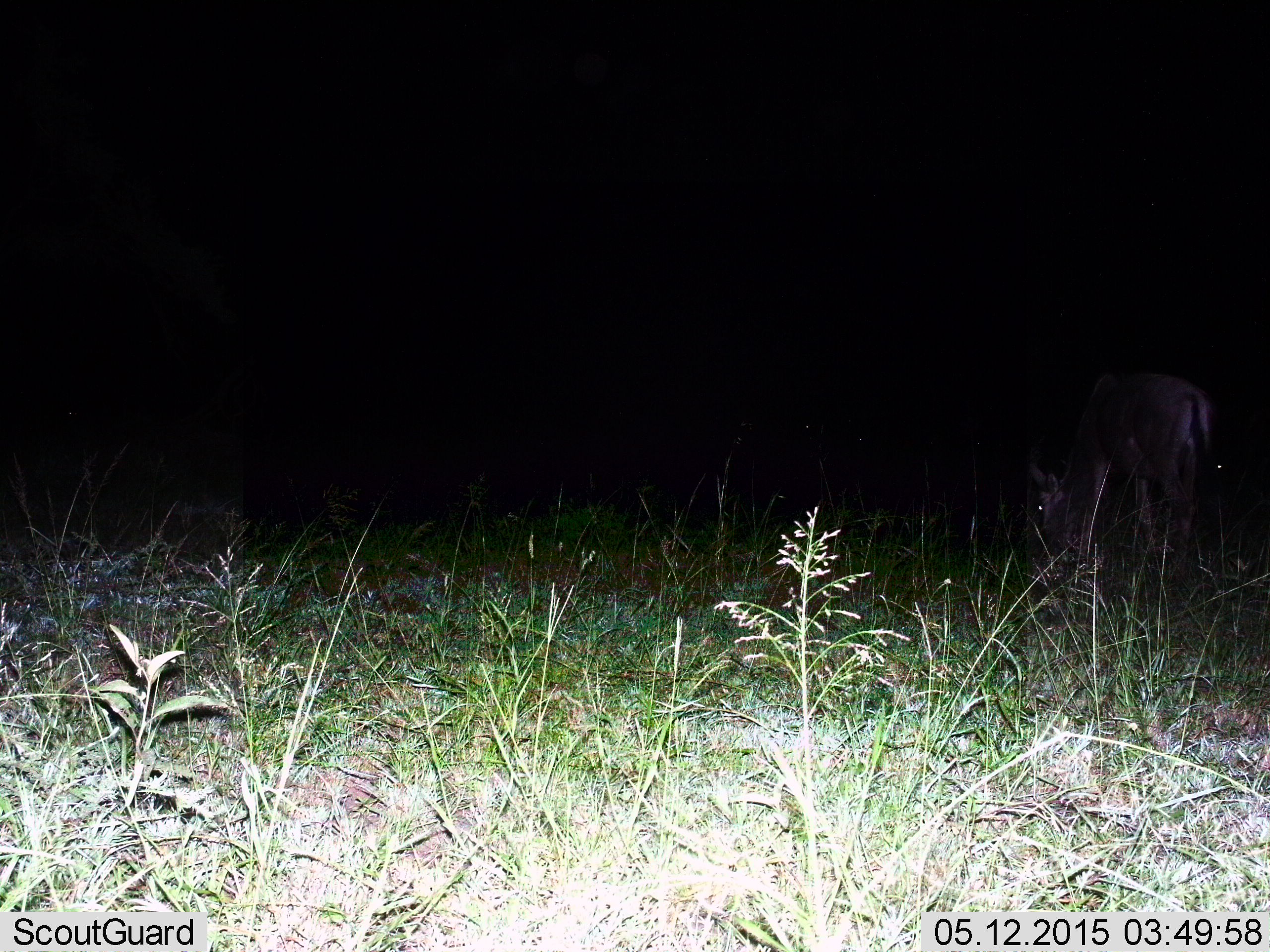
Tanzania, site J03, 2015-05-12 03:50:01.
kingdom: Animalia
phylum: Chordata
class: Mammalia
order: Artiodactyla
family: Bovidae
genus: Aepyceros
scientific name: Aepyceros melampus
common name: impala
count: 1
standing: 0%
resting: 0%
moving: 0%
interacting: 0%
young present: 0%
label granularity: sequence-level